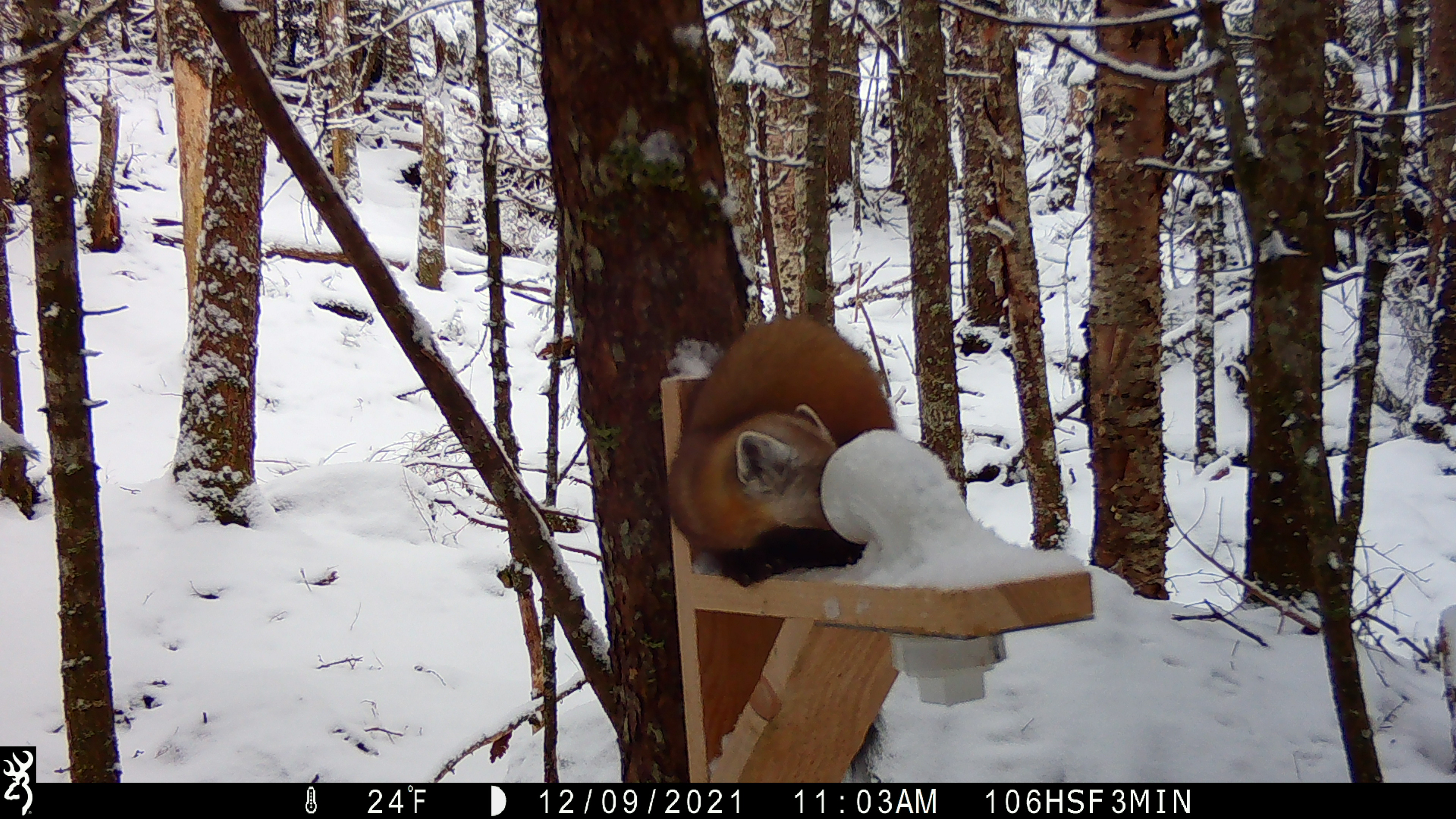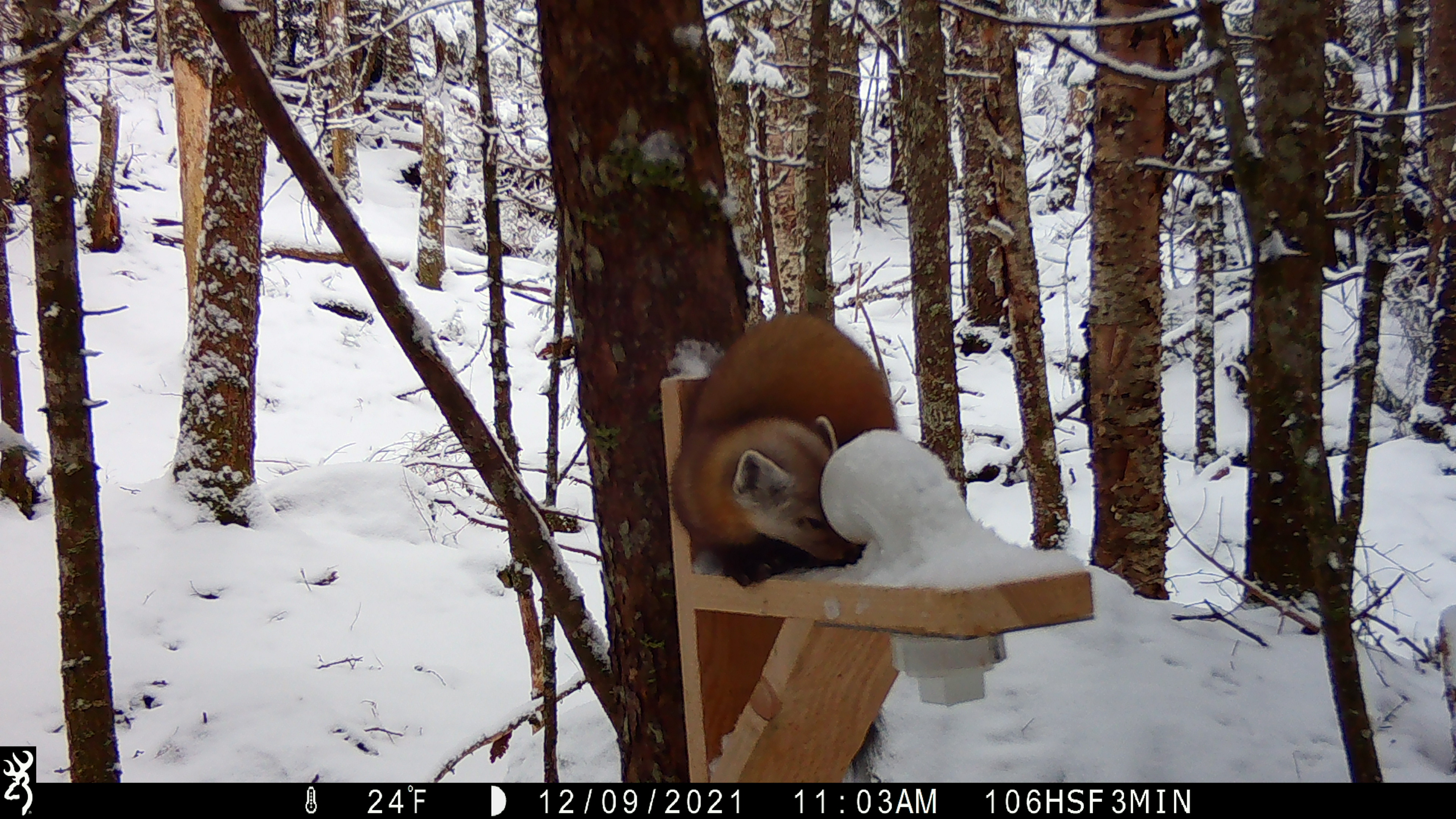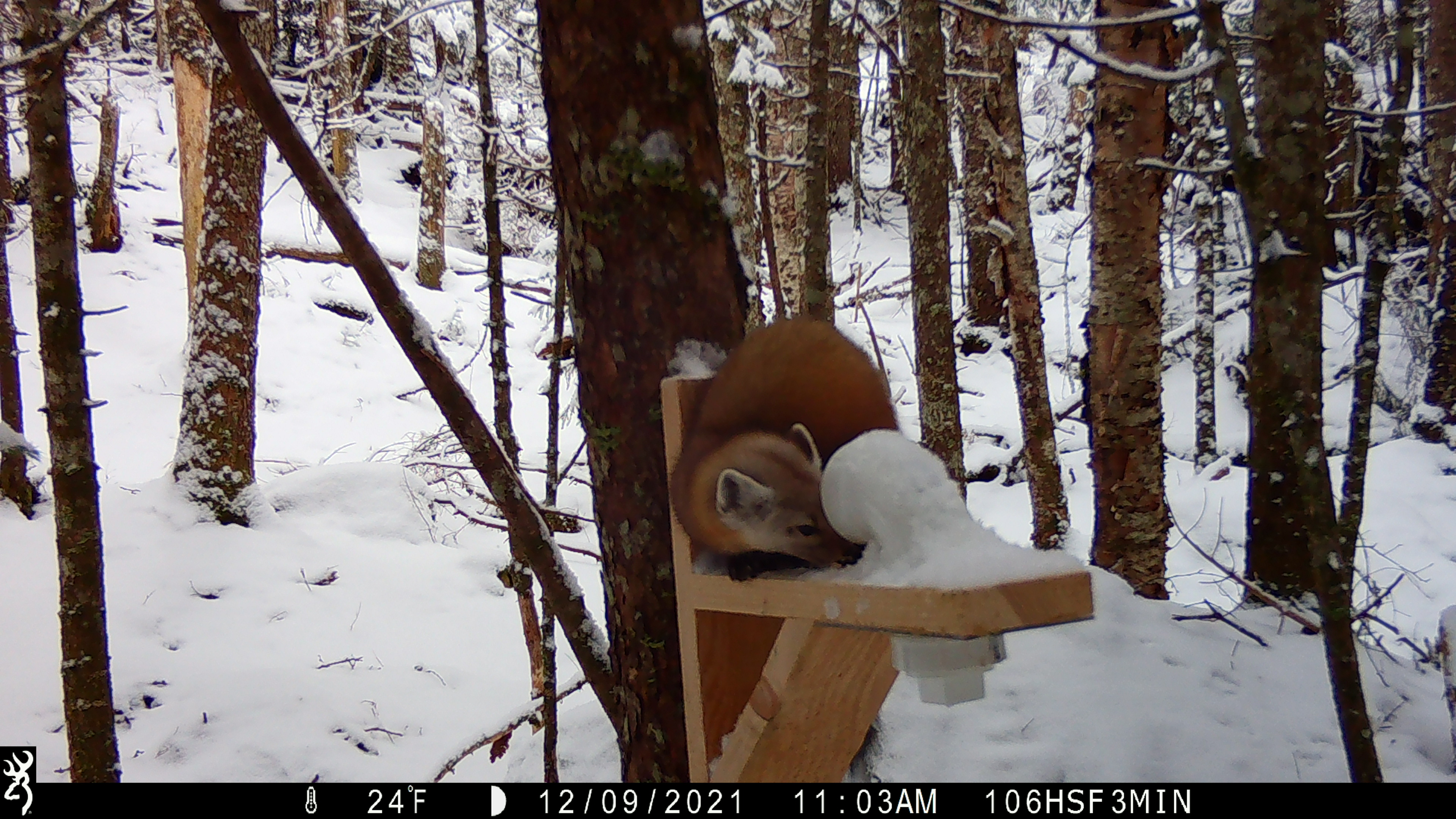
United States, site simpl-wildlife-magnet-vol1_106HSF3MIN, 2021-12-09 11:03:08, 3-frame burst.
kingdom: Animalia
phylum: Chordata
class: Mammalia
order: Carnivora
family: Mustelidae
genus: Martes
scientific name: Martes americana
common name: american marten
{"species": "american marten (Martes americana)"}